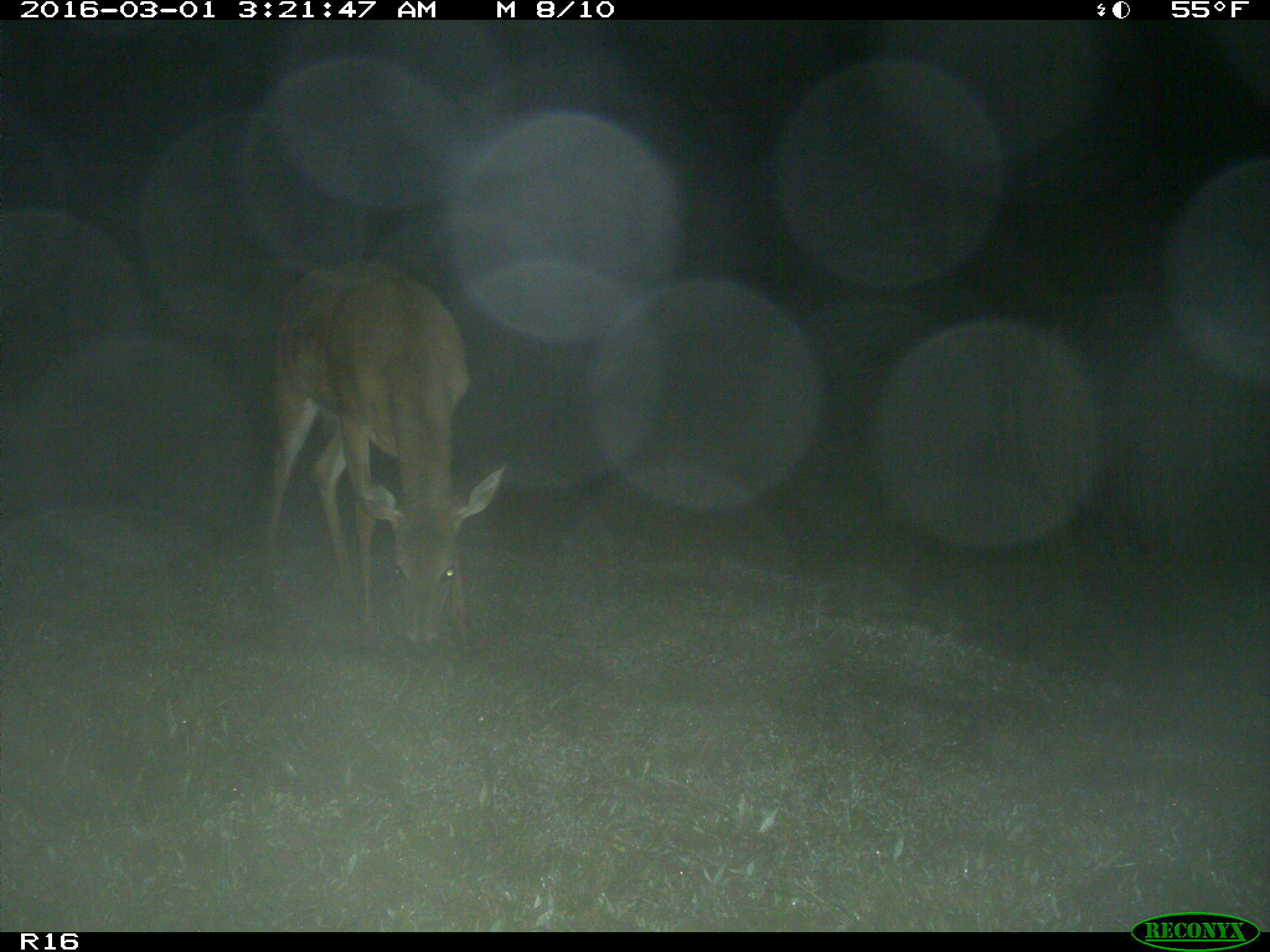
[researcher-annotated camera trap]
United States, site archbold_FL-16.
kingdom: Animalia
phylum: Chordata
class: Mammalia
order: Artiodactyla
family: Cervidae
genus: Odocoileus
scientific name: Odocoileus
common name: deer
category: unidentified deer